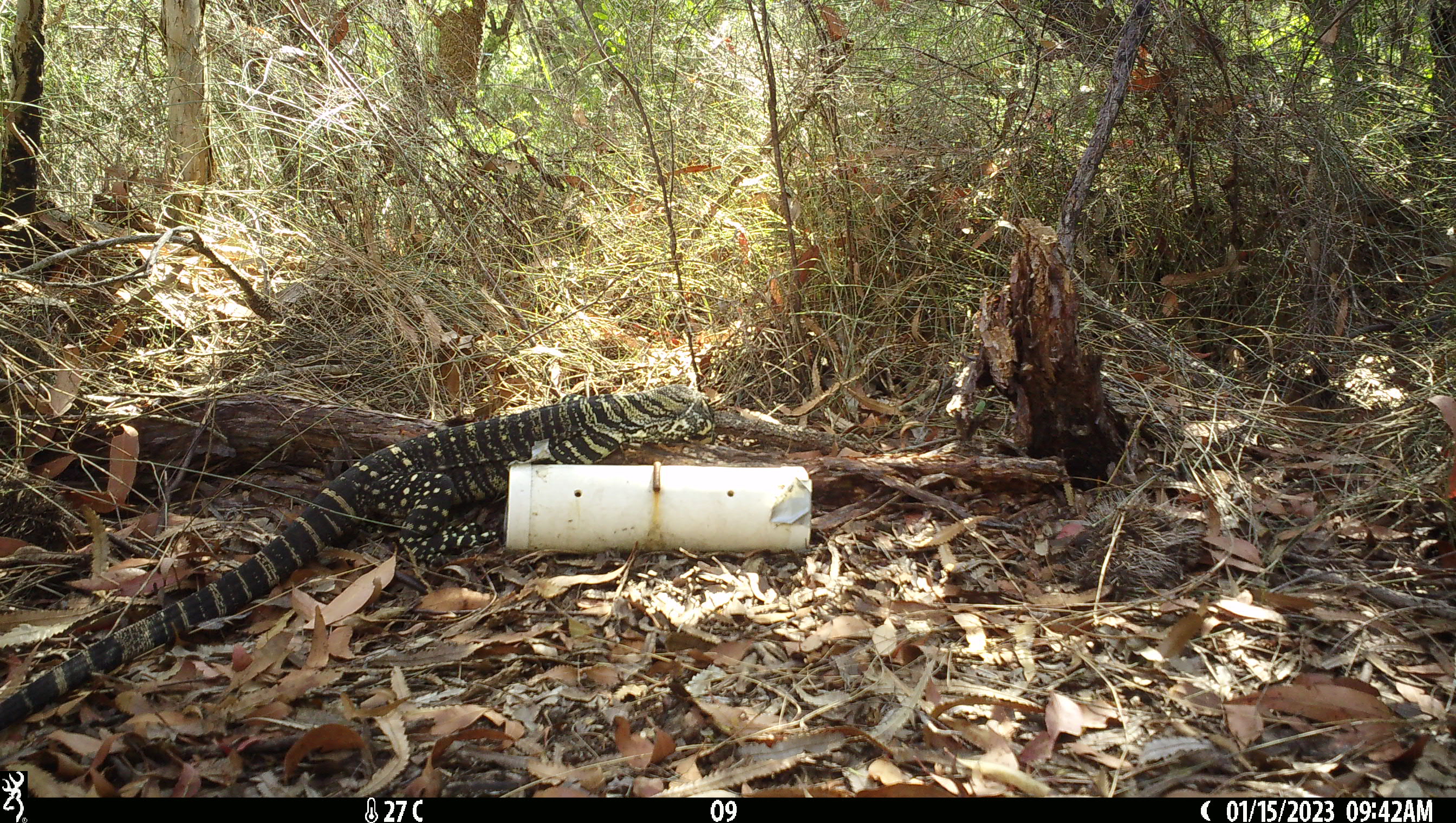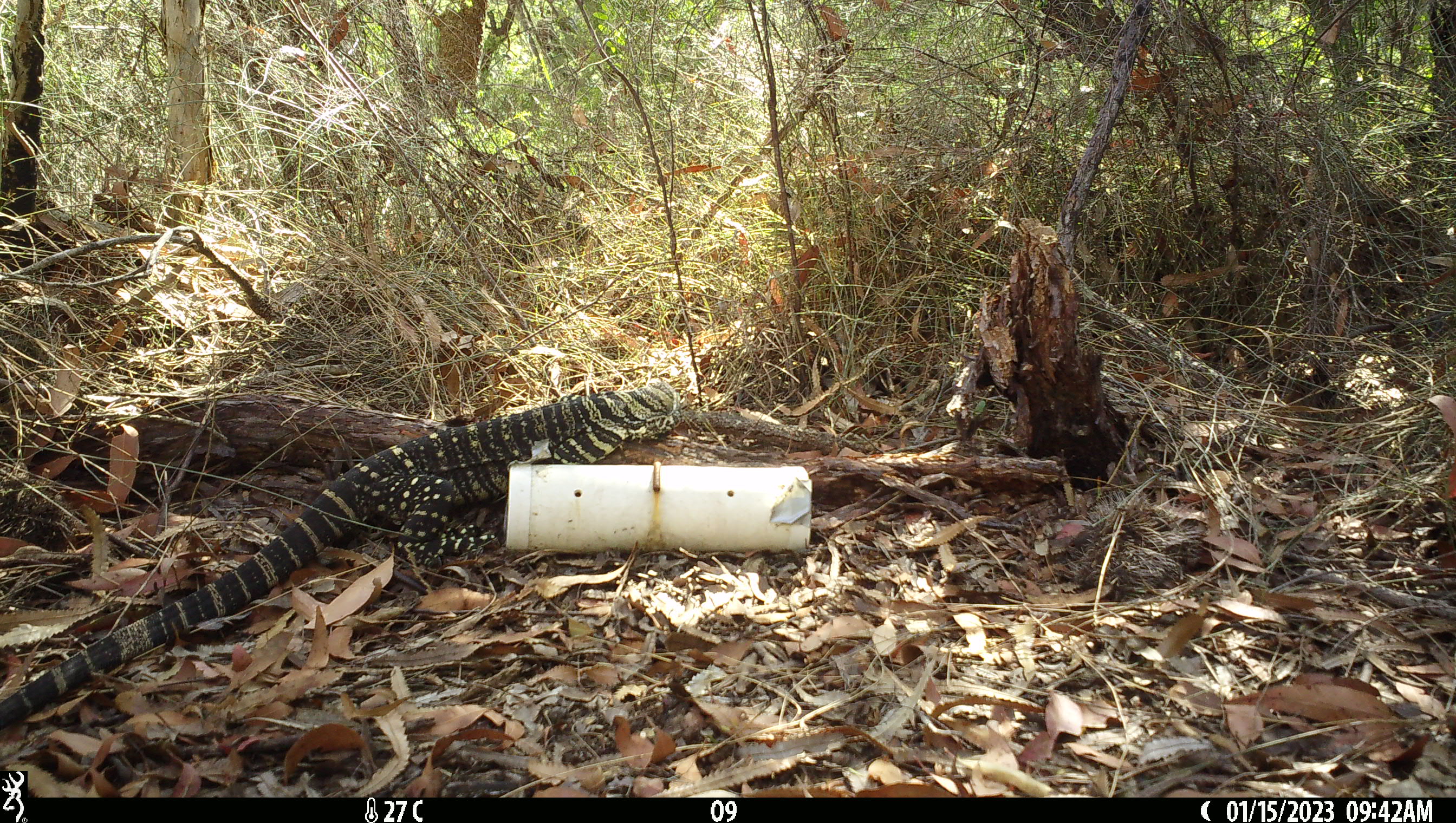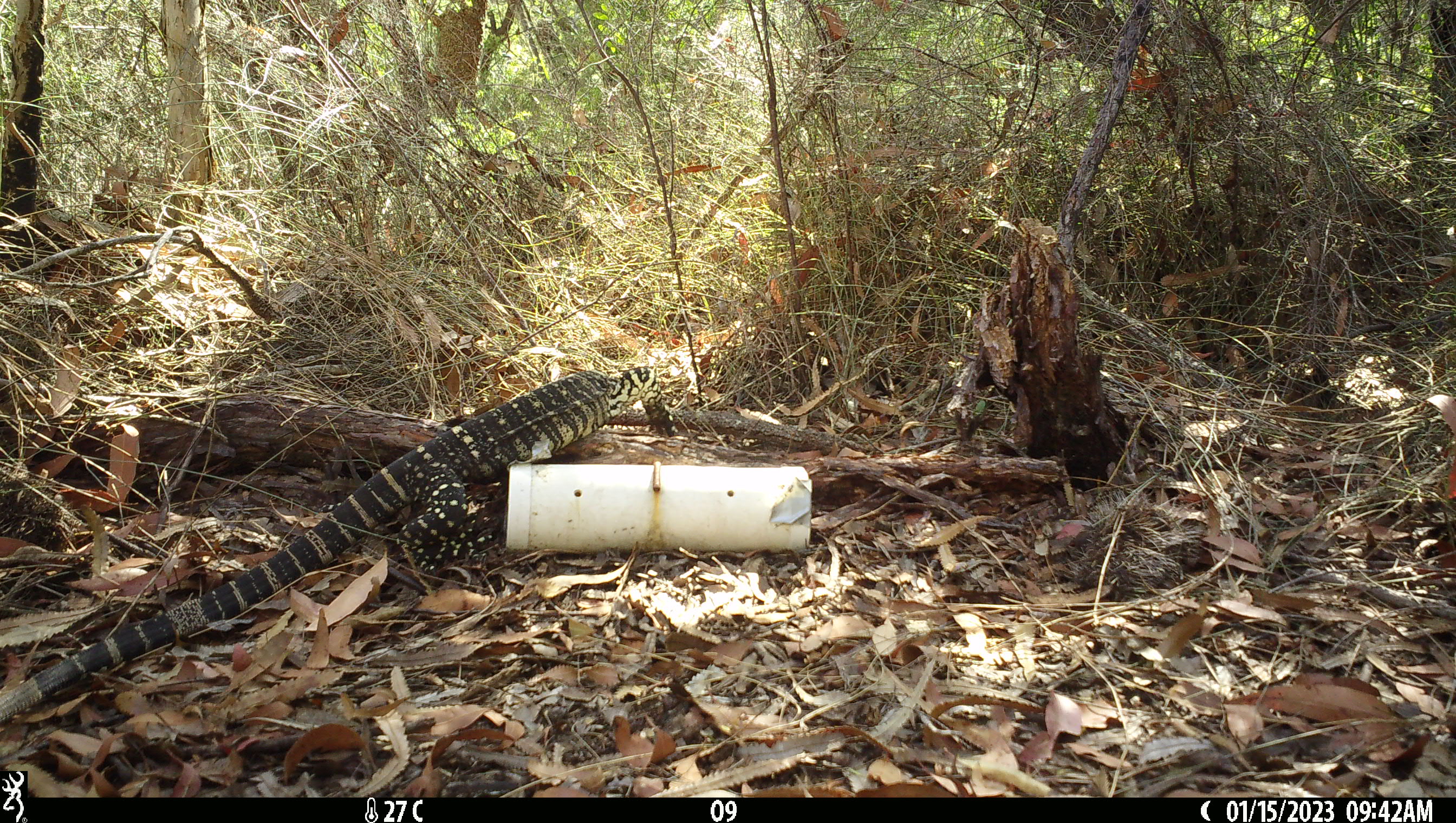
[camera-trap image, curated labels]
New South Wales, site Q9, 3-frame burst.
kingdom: Animalia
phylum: Chordata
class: Reptilia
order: Squamata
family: Varanidae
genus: Varanus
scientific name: Varanus varius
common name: lace monitor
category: goanna